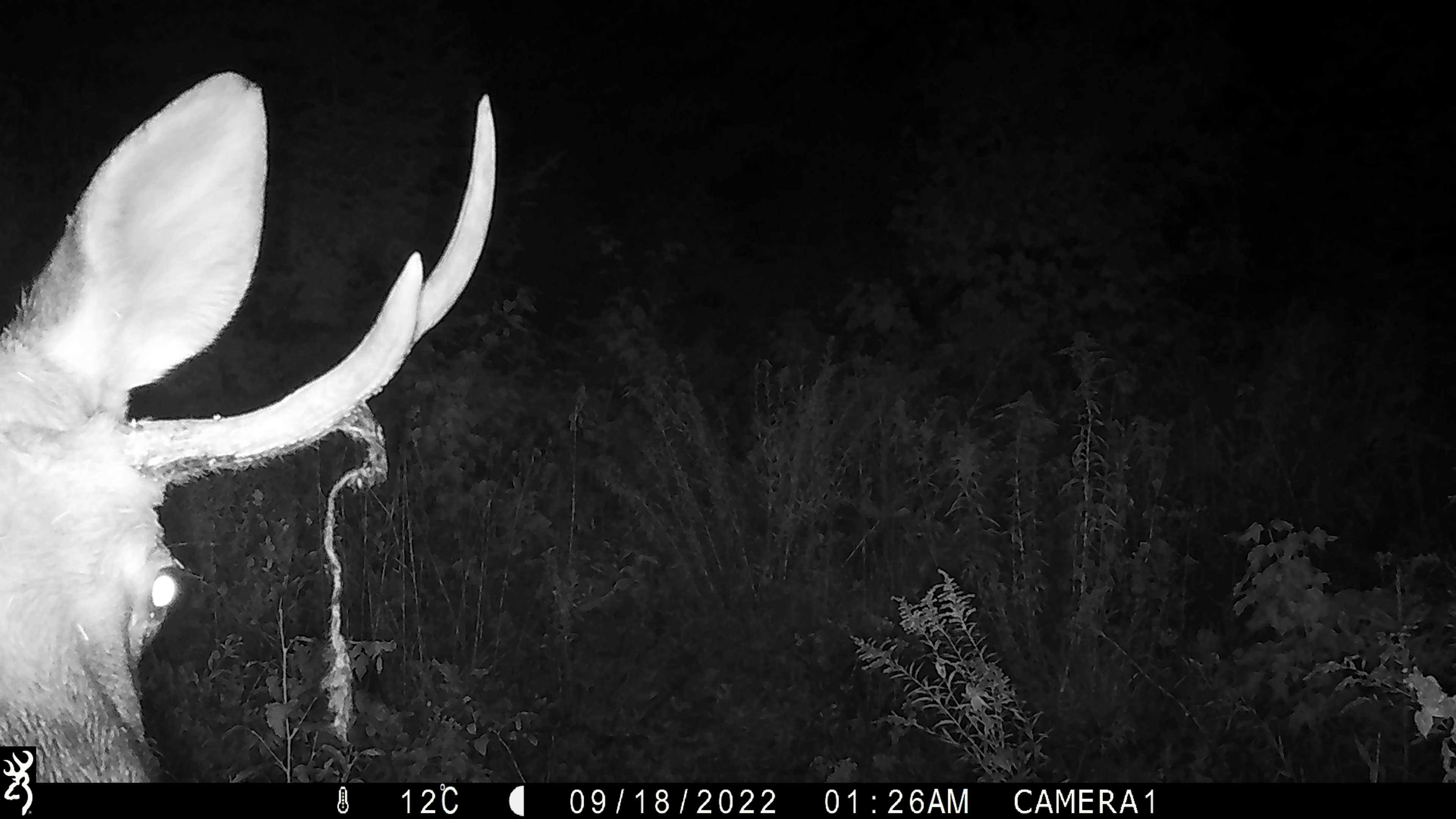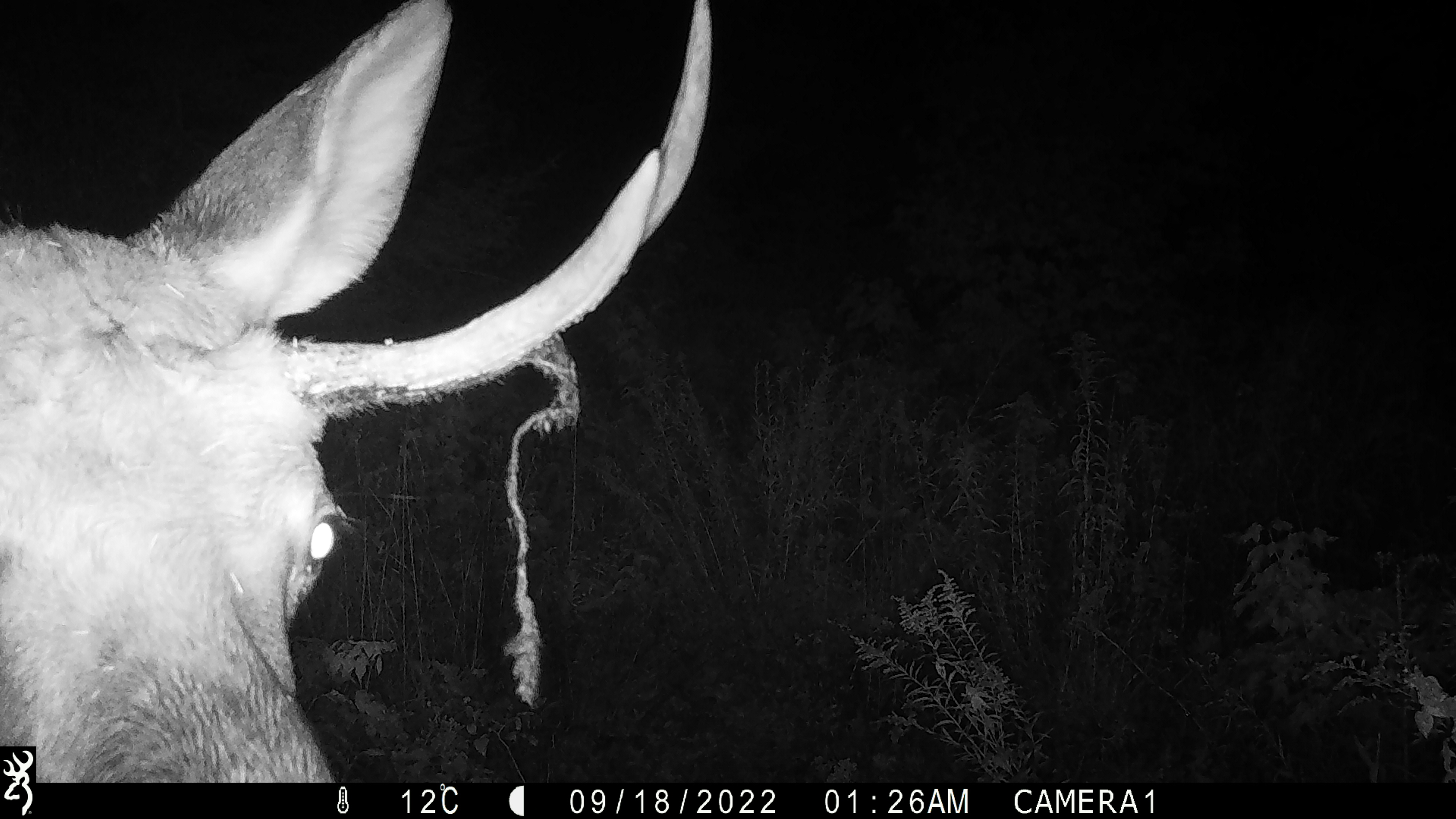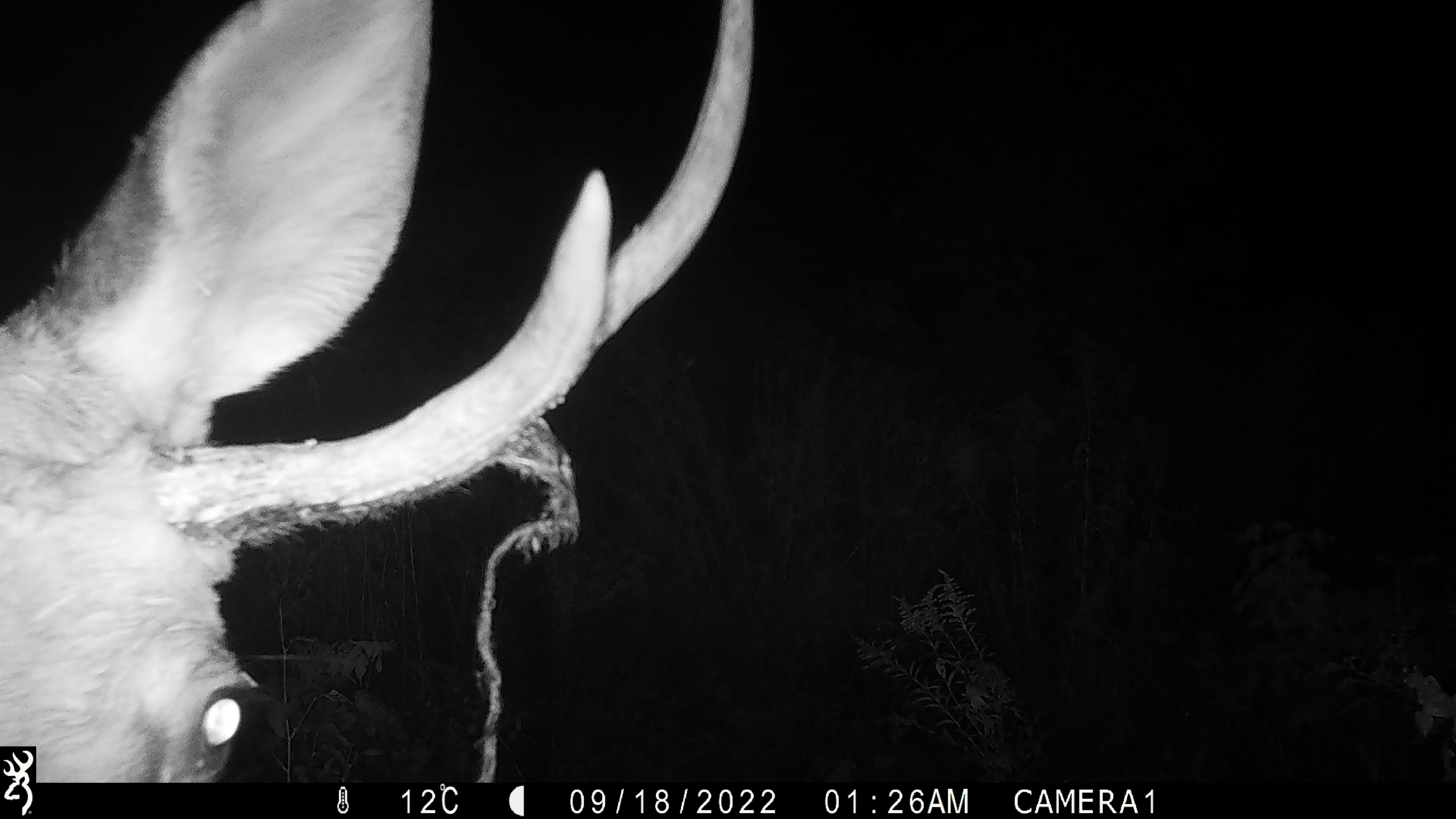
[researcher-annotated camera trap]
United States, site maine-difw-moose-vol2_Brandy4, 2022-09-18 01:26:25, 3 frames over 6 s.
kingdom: Animalia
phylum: Chordata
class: Mammalia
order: Artiodactyla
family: Cervidae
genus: Alces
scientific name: Alces alces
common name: moose